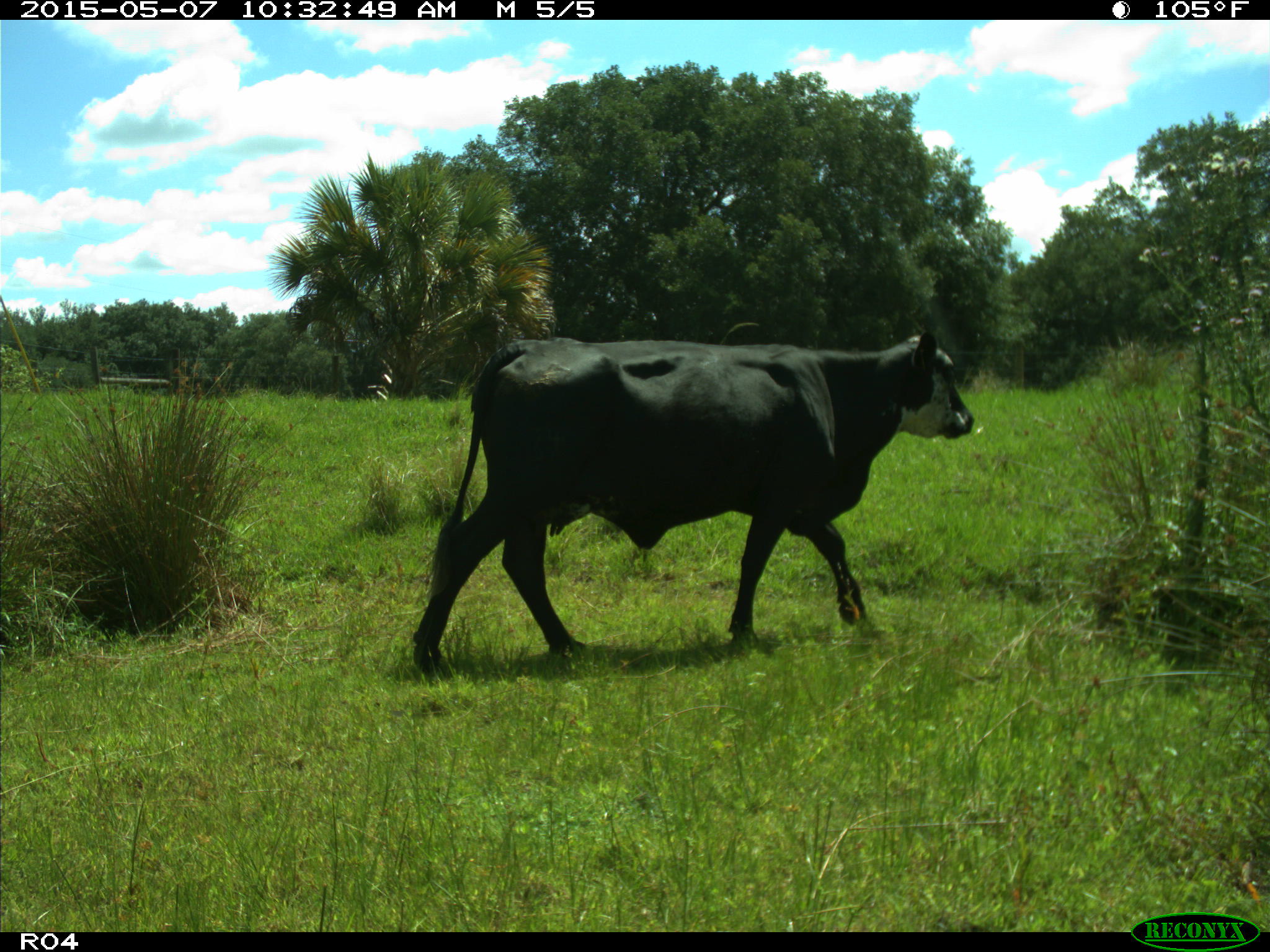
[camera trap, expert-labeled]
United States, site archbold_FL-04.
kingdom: Animalia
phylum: Chordata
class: Mammalia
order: Artiodactyla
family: Bovidae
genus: Bos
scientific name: Bos taurus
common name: domestic cow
Bos taurus (domestic cow).